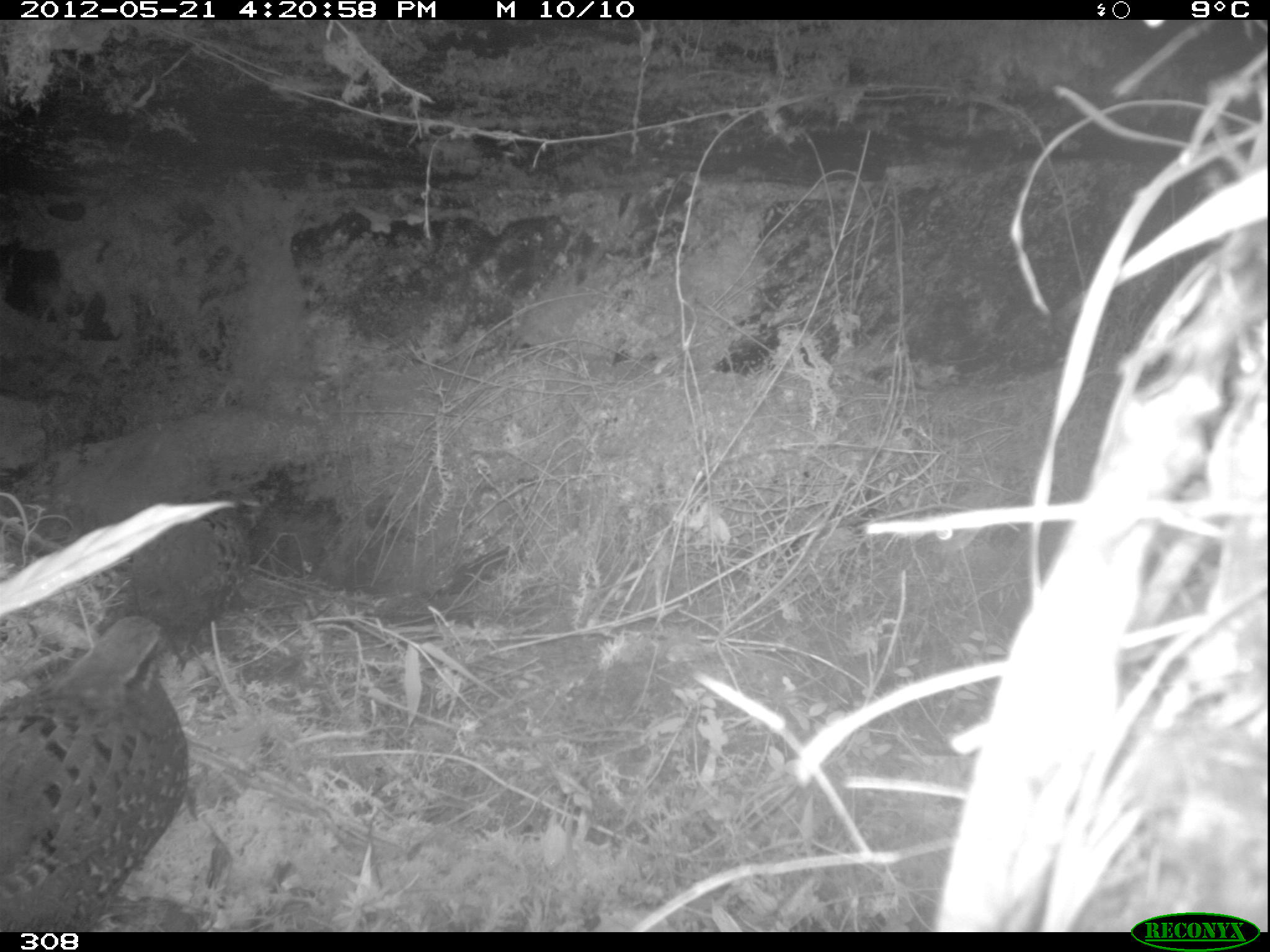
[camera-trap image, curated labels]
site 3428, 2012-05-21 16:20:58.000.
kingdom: Animalia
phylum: Chordata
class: Aves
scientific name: Aves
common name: bird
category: unknown bird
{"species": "unknown bird (bird) (Aves)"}